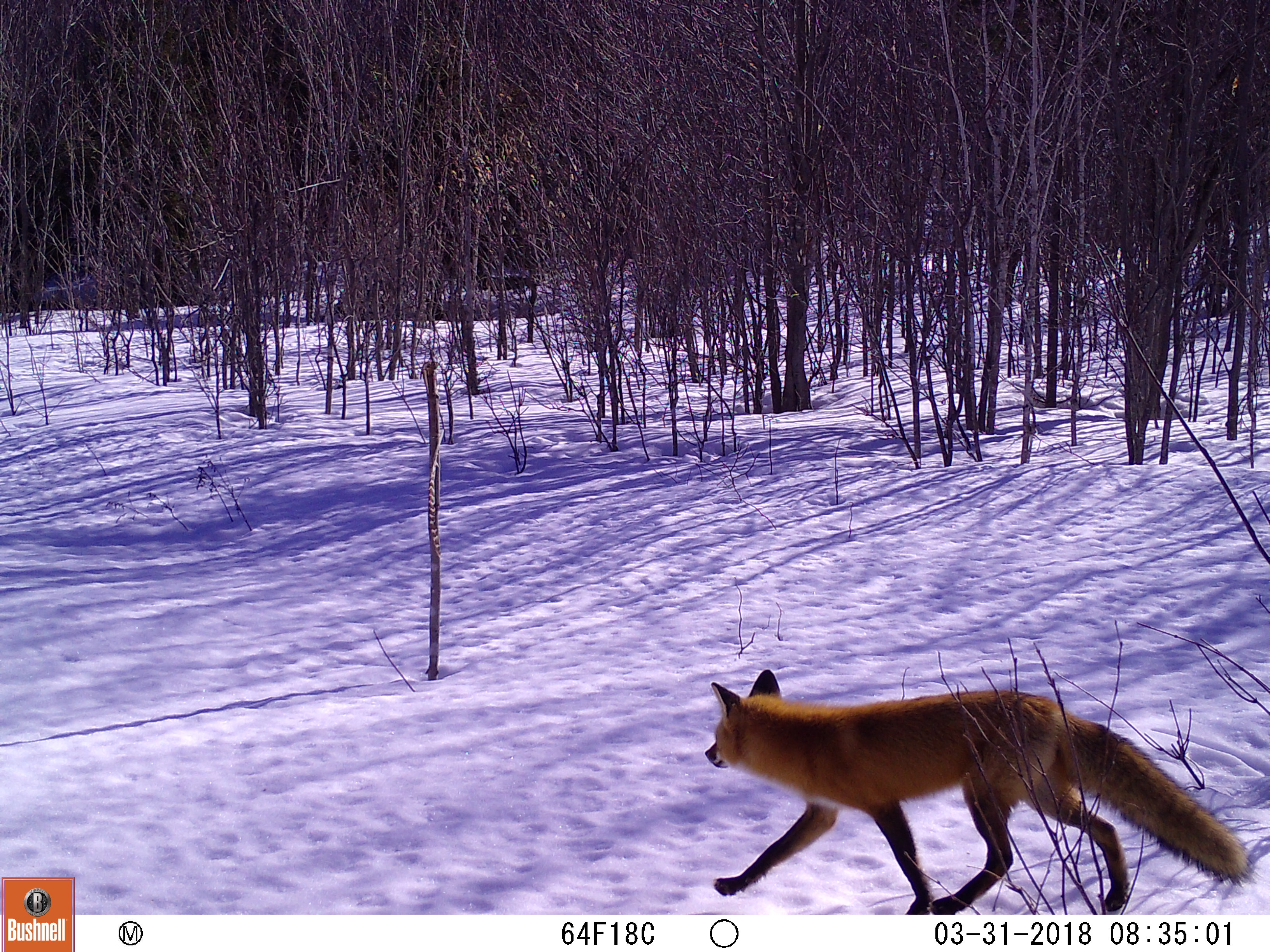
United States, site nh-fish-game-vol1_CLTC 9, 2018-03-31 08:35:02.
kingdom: Animalia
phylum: Chordata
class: Mammalia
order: Carnivora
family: Canidae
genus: Vulpes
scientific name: Vulpes vulpes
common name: red fox